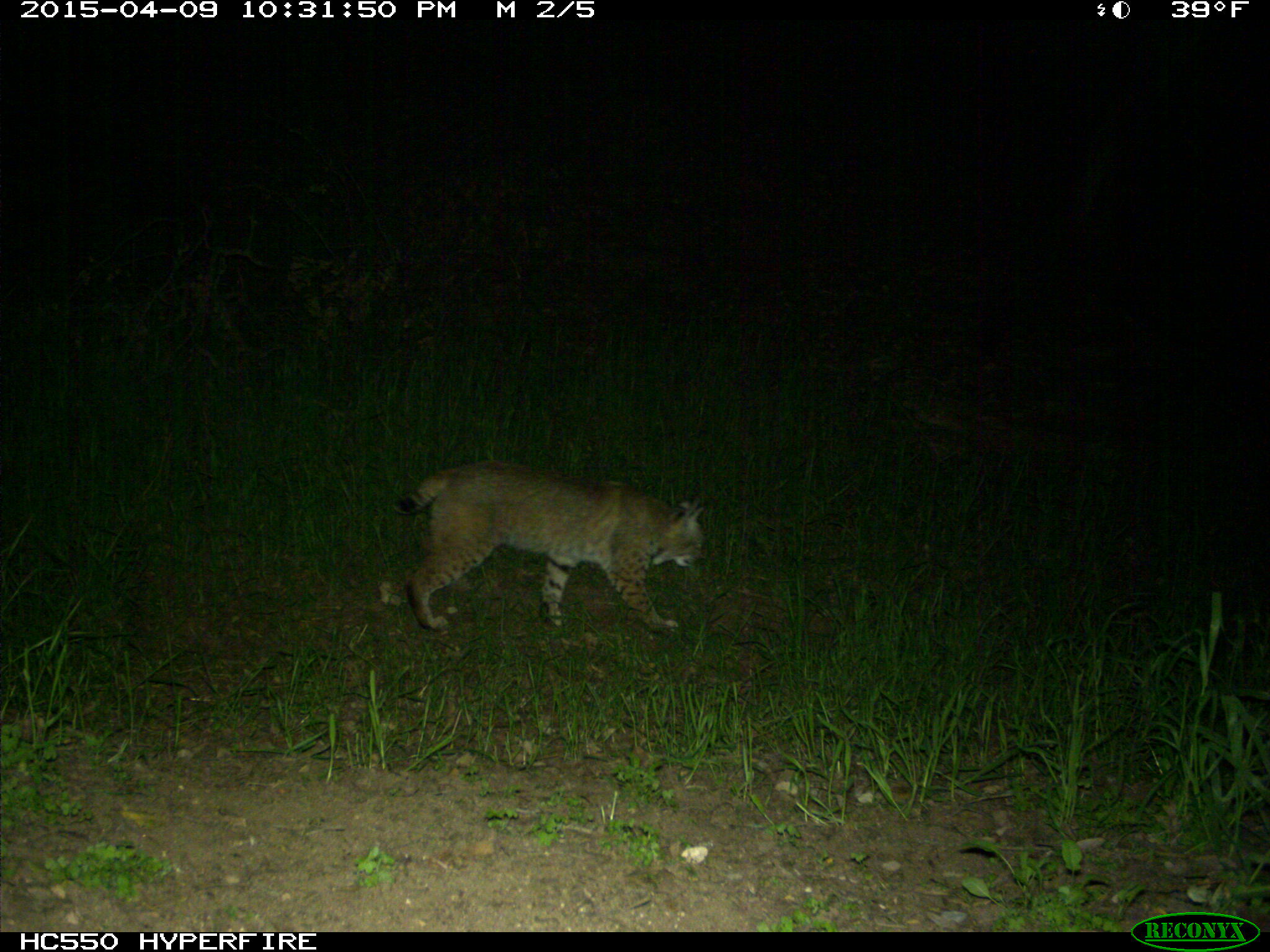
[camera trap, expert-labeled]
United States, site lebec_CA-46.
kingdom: Animalia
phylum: Chordata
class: Mammalia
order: Carnivora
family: Felidae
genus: Lynx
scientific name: Lynx rufus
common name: bobcat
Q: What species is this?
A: Lynx rufus (bobcat).